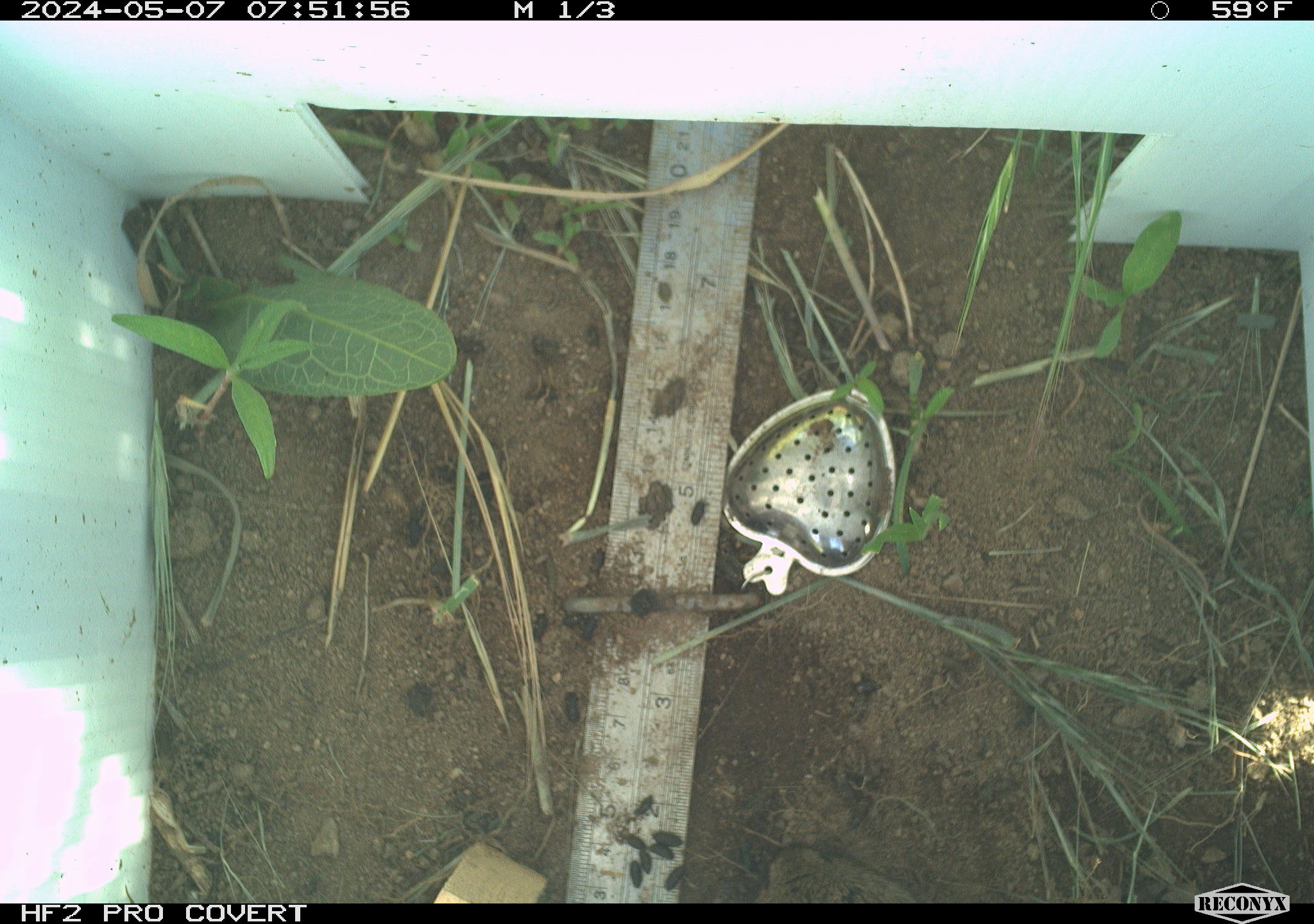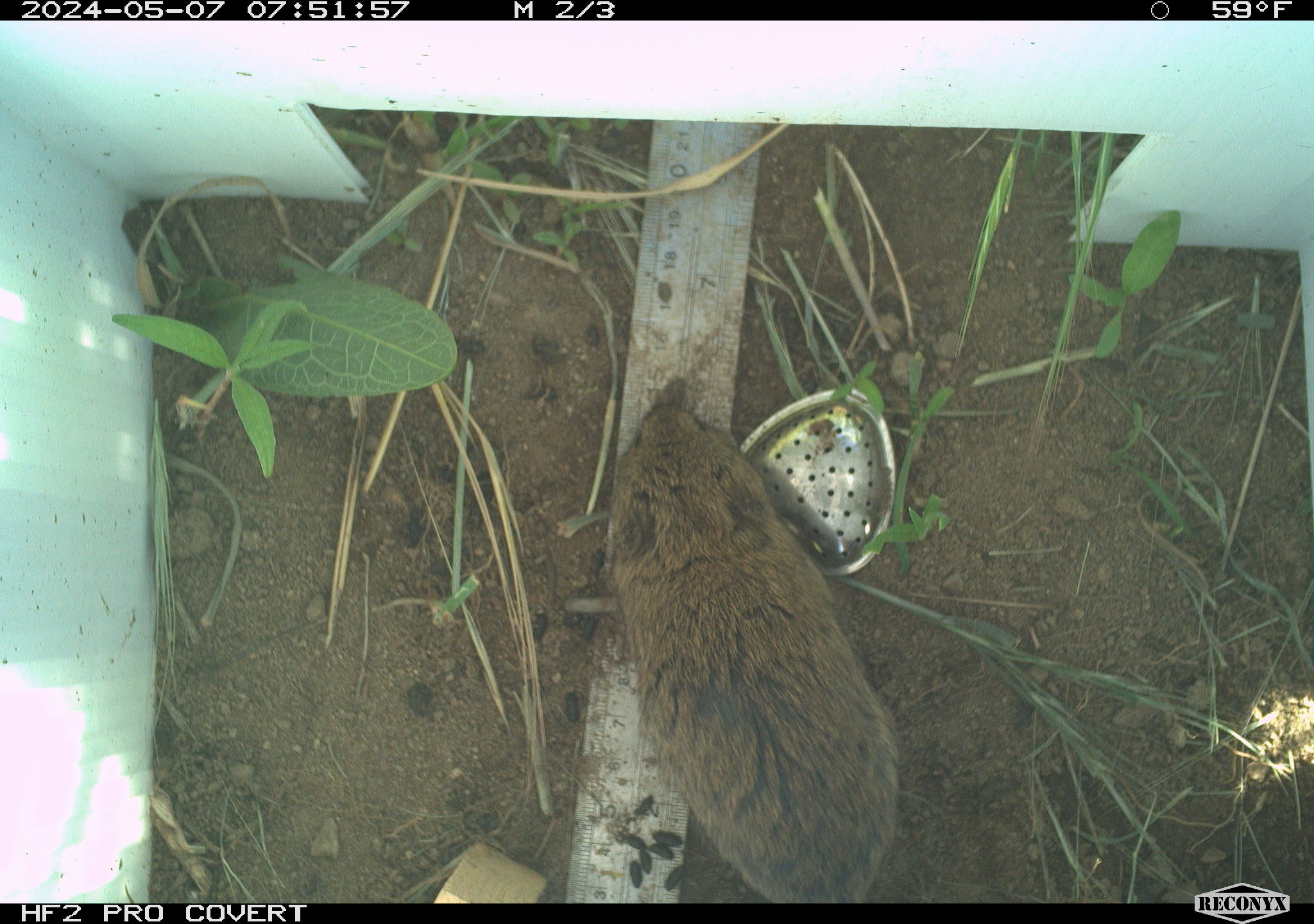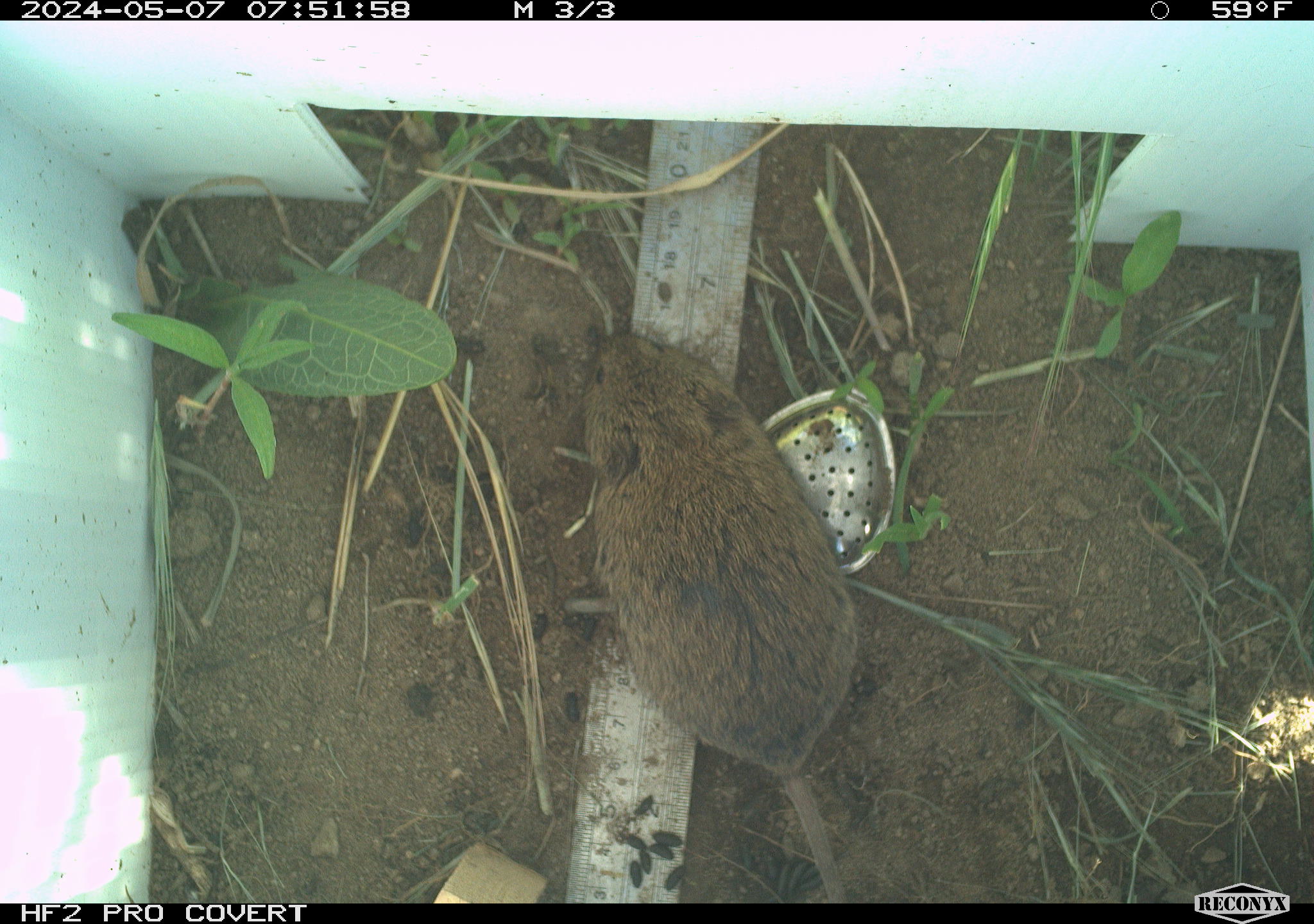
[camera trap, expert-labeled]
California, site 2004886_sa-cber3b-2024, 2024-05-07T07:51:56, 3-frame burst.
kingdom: Animalia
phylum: Chordata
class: Mammalia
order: Rodentia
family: Cricetidae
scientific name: Arvicolinae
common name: voles, lemmings, and muskrats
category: arvicolinae subfamily